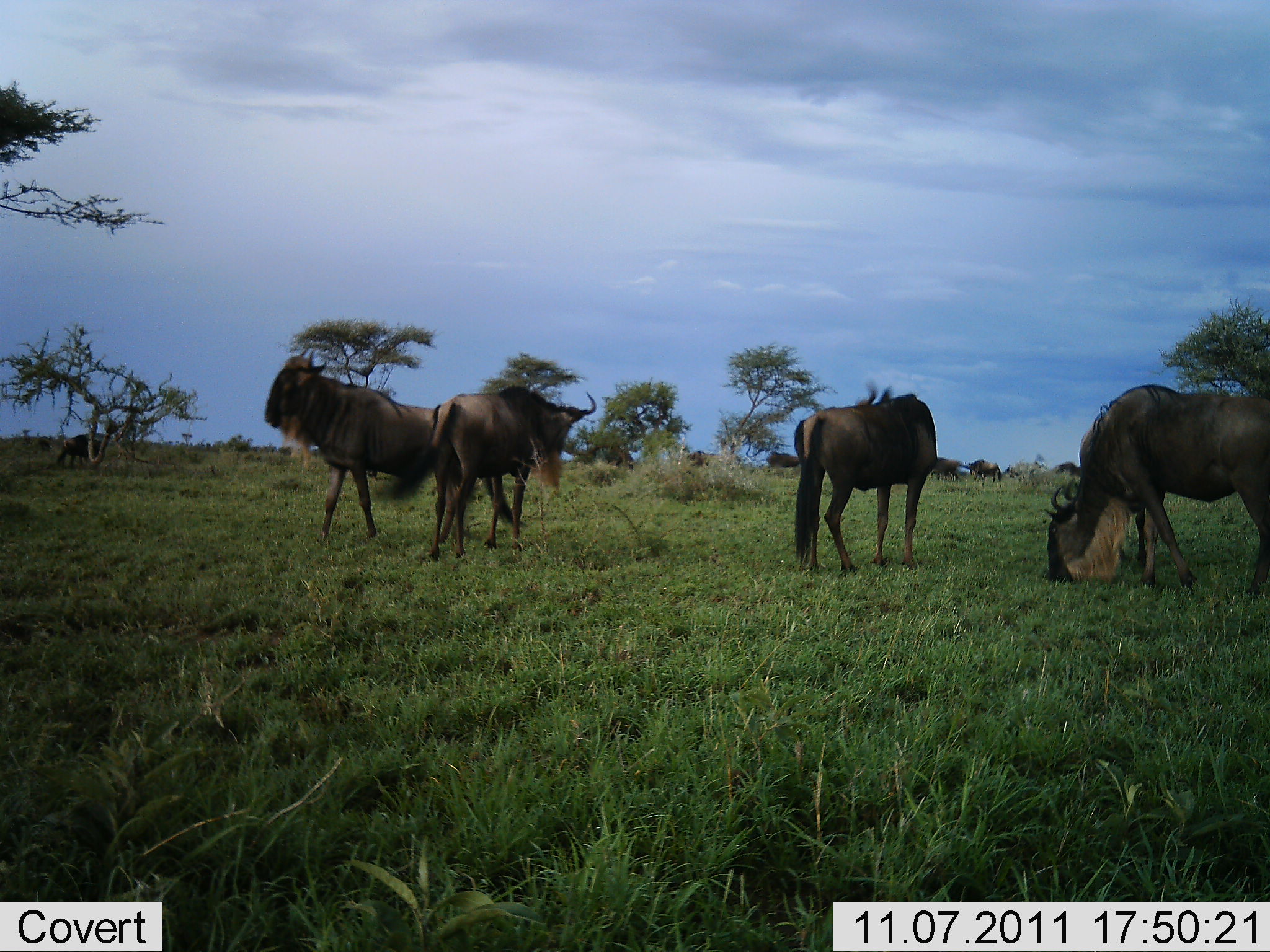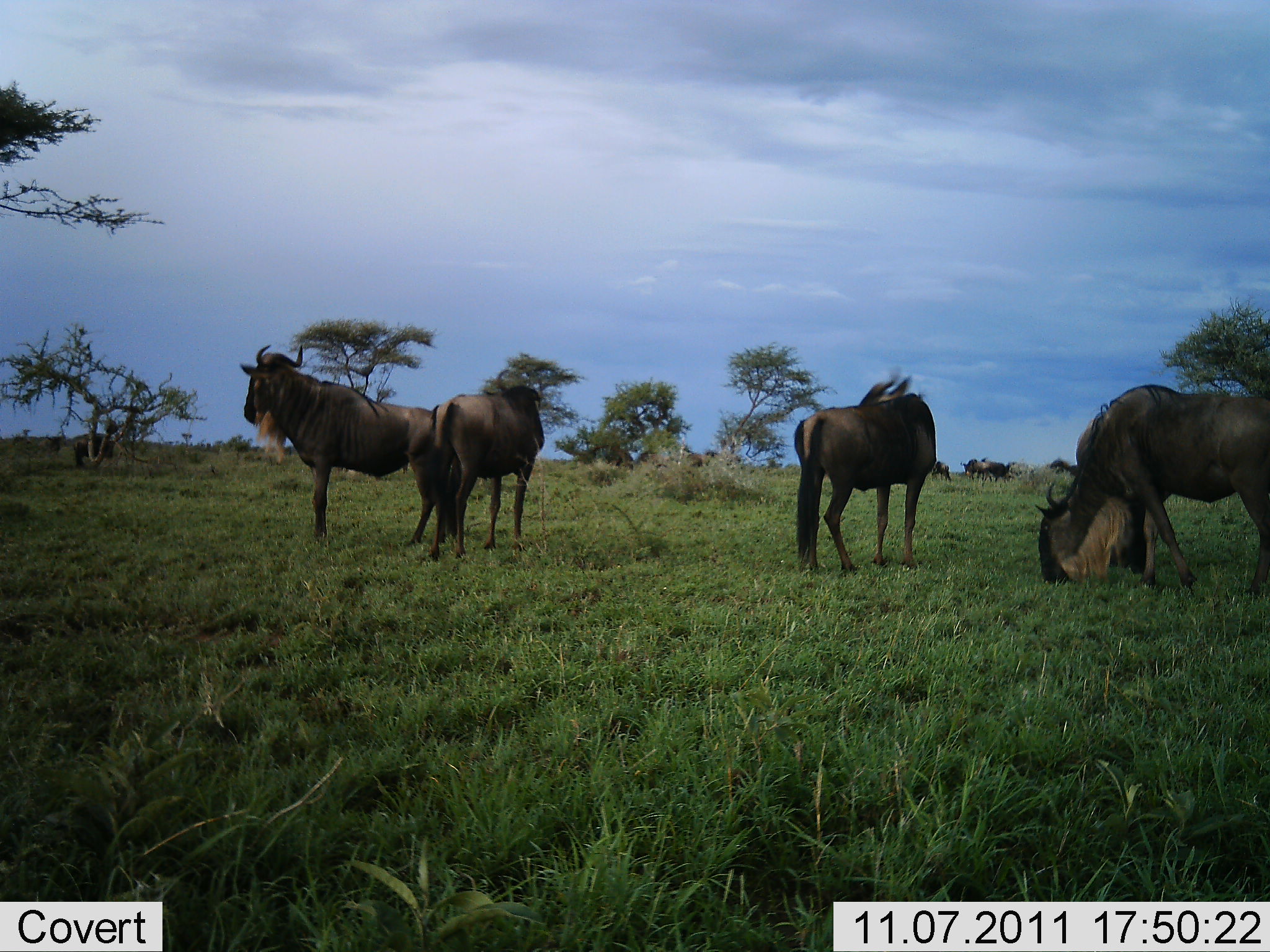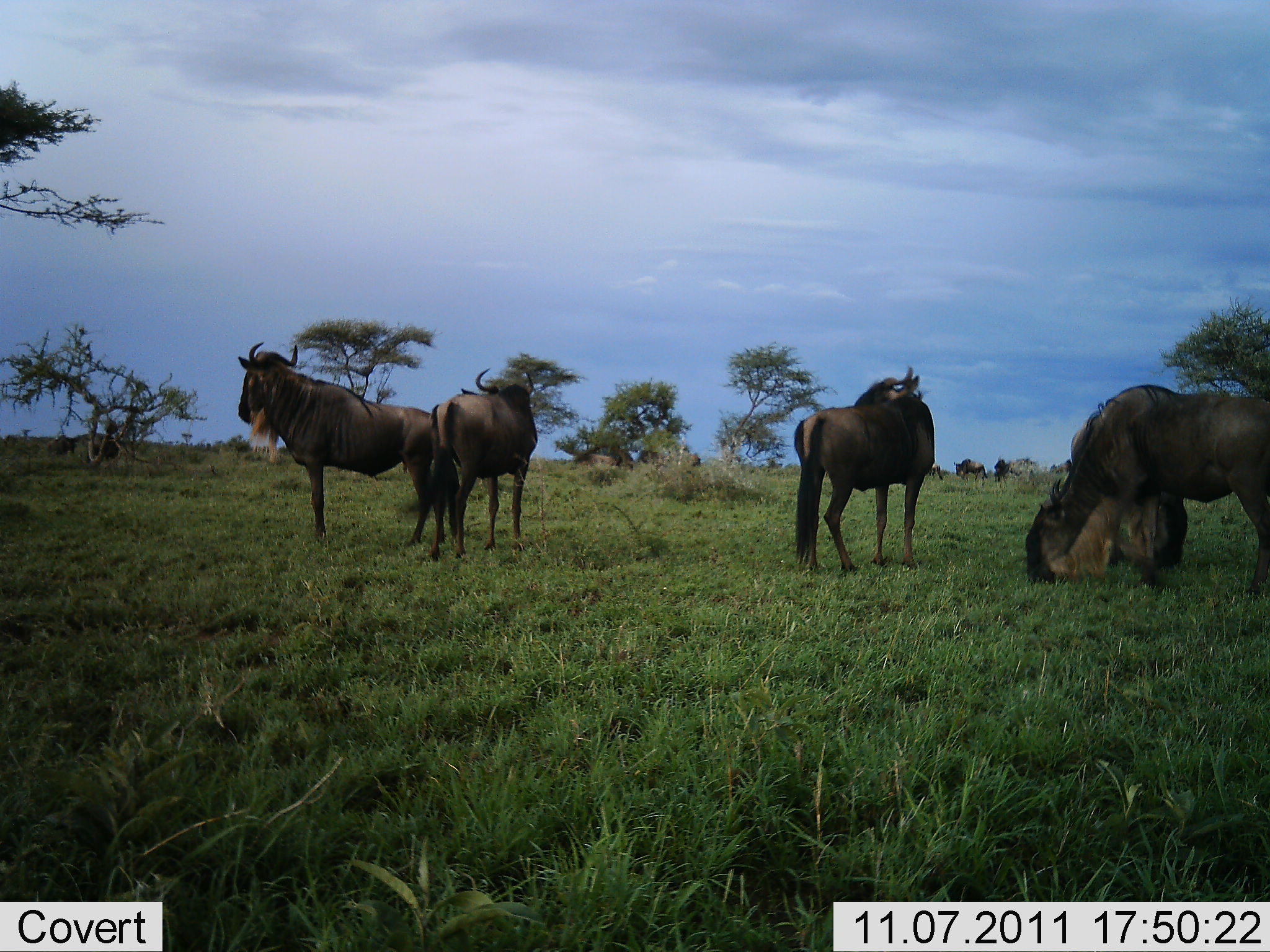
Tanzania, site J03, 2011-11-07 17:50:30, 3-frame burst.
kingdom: Animalia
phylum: Chordata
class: Mammalia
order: Artiodactyla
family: Bovidae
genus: Connochaetes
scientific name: Connochaetes taurinus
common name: blue wildebeest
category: wildebeest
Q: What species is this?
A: Wildebeest (blue wildebeest) (Connochaetes taurinus).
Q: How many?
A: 5.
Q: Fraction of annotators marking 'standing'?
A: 45%.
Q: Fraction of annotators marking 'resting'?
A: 9%.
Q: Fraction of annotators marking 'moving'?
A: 55%.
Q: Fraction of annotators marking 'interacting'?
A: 9%.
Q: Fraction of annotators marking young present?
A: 0%.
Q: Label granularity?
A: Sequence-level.